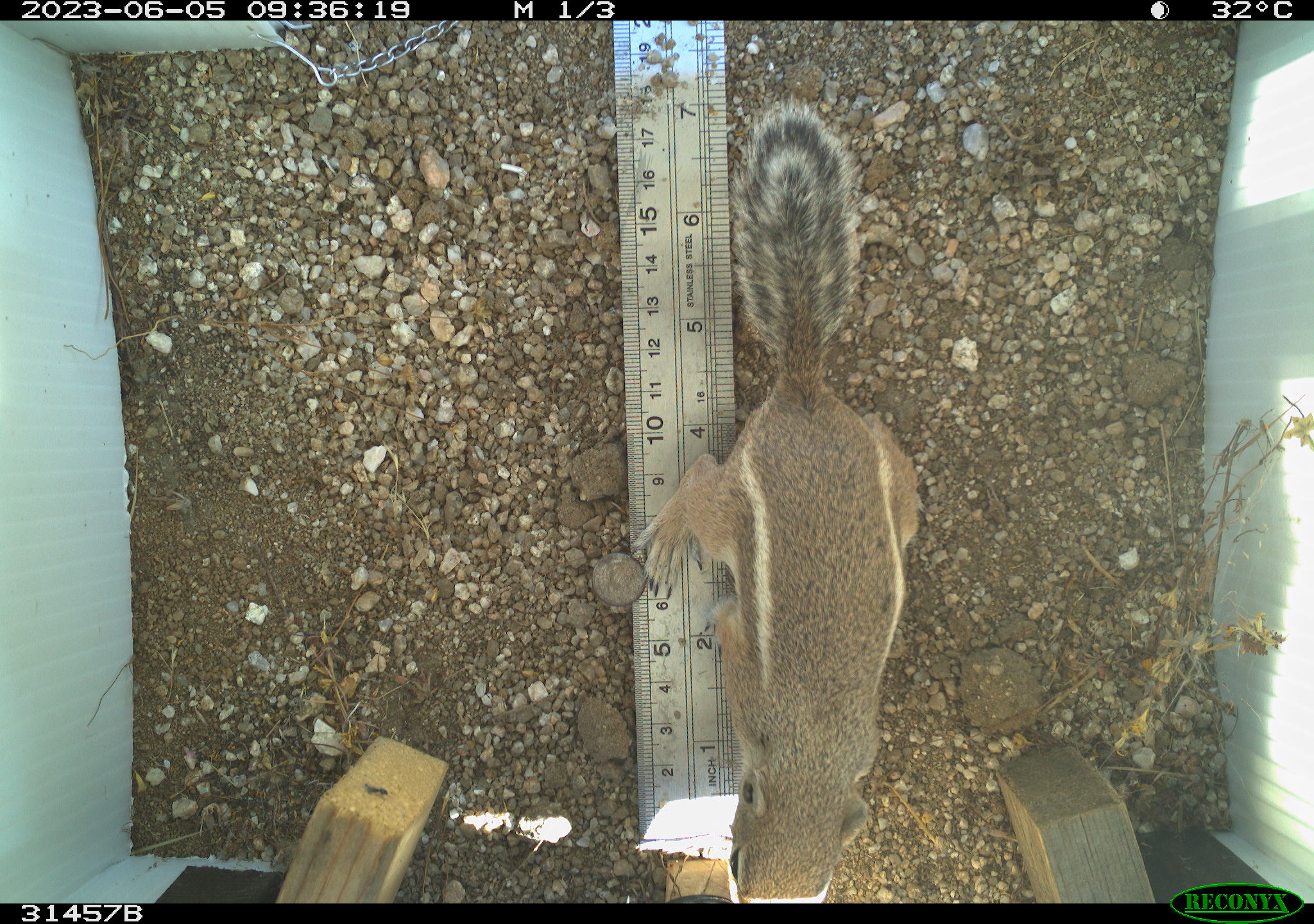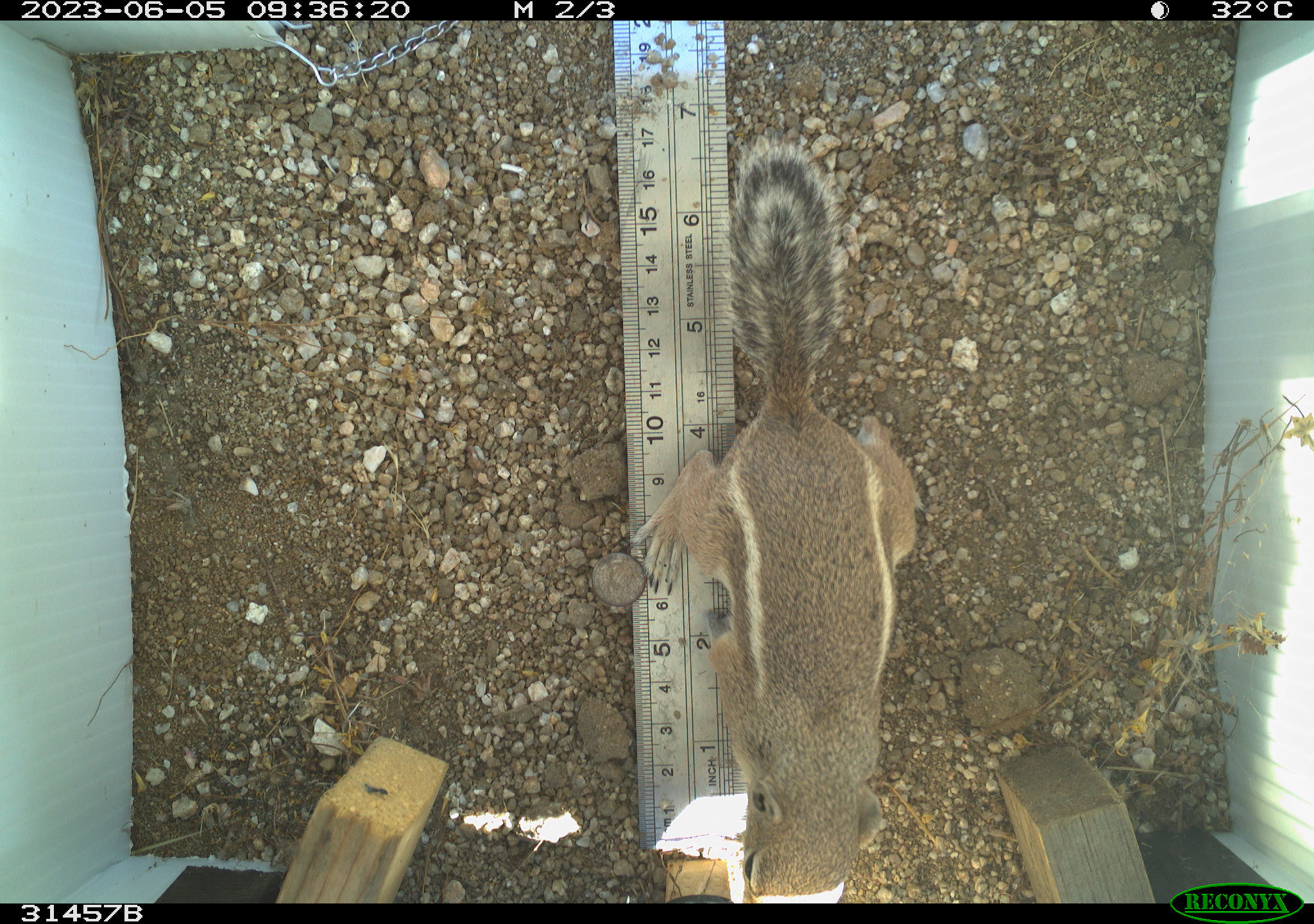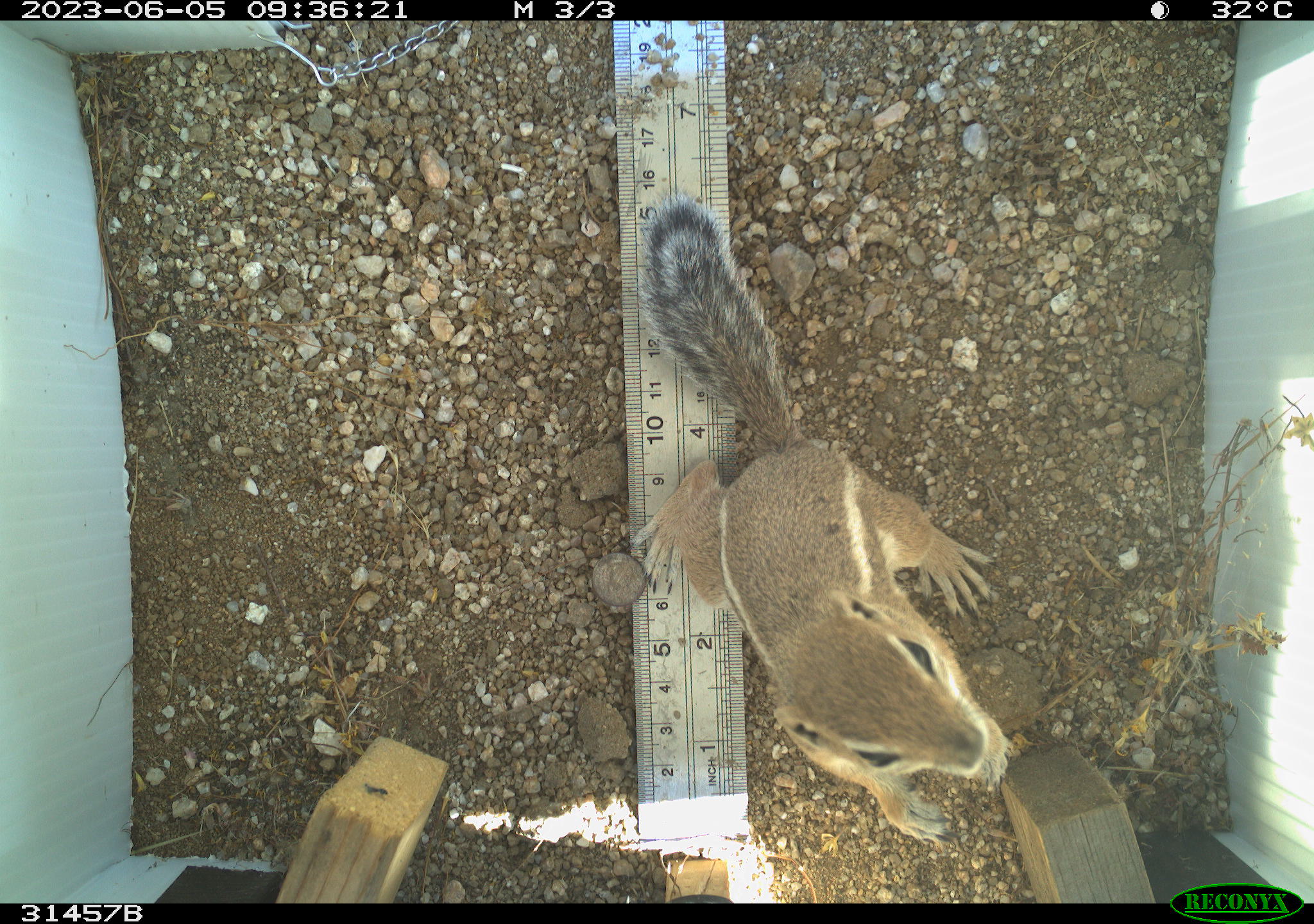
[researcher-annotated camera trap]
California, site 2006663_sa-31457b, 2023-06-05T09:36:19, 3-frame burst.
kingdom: Animalia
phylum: Chordata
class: Mammalia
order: Rodentia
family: Sciuridae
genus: Ammospermophilus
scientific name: Ammospermophilus leucurus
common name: white-tailed antelope squirrel